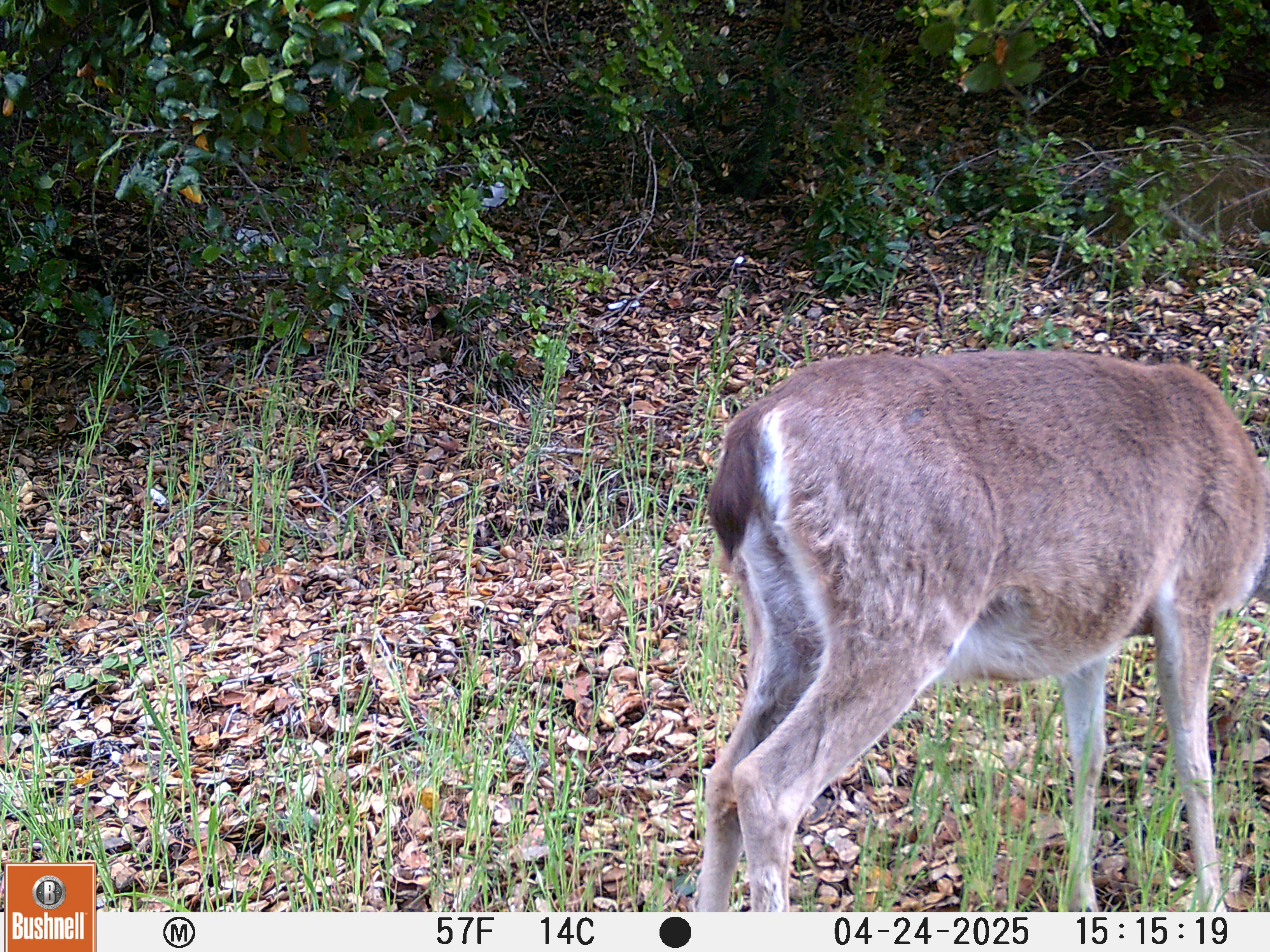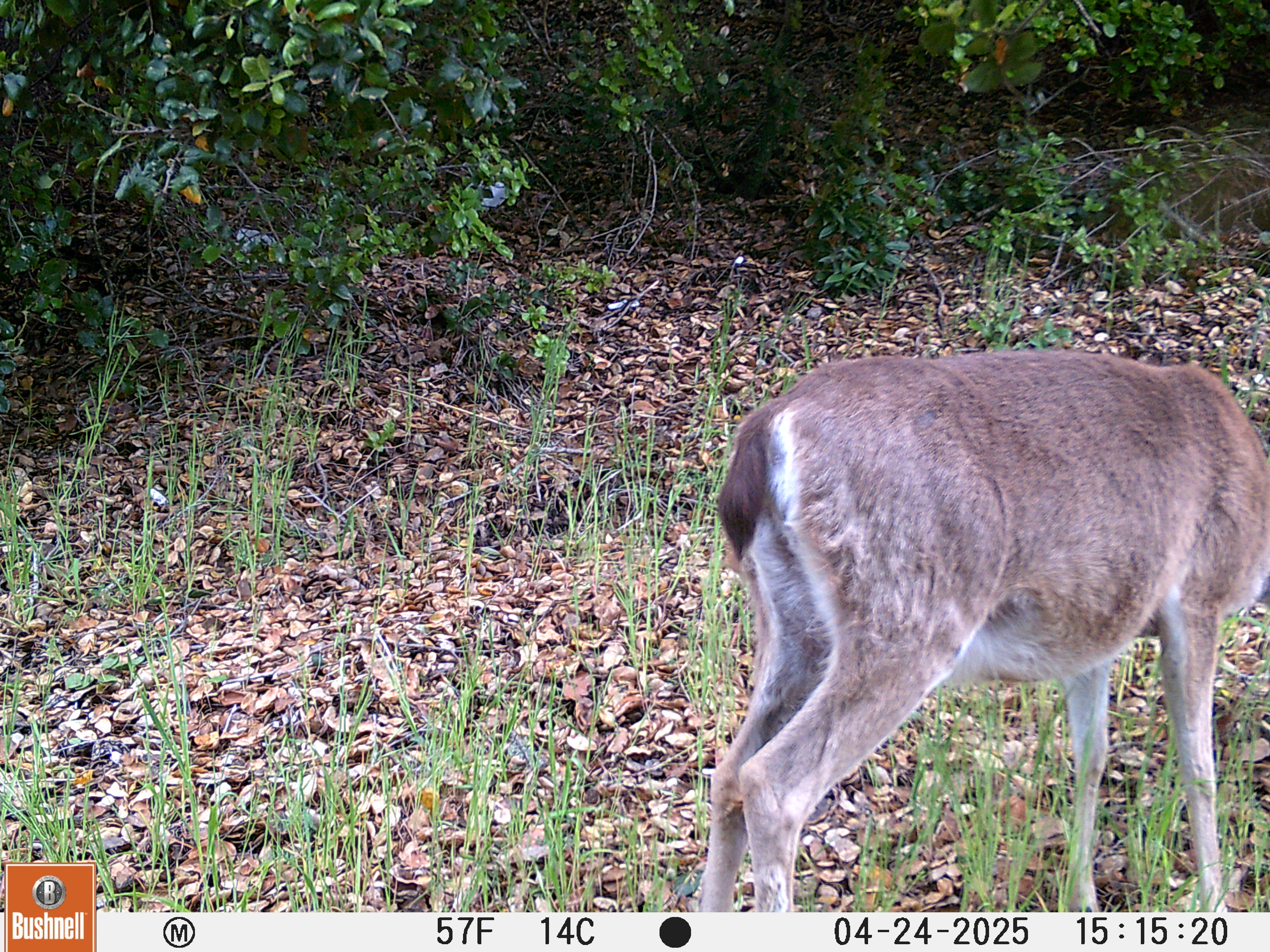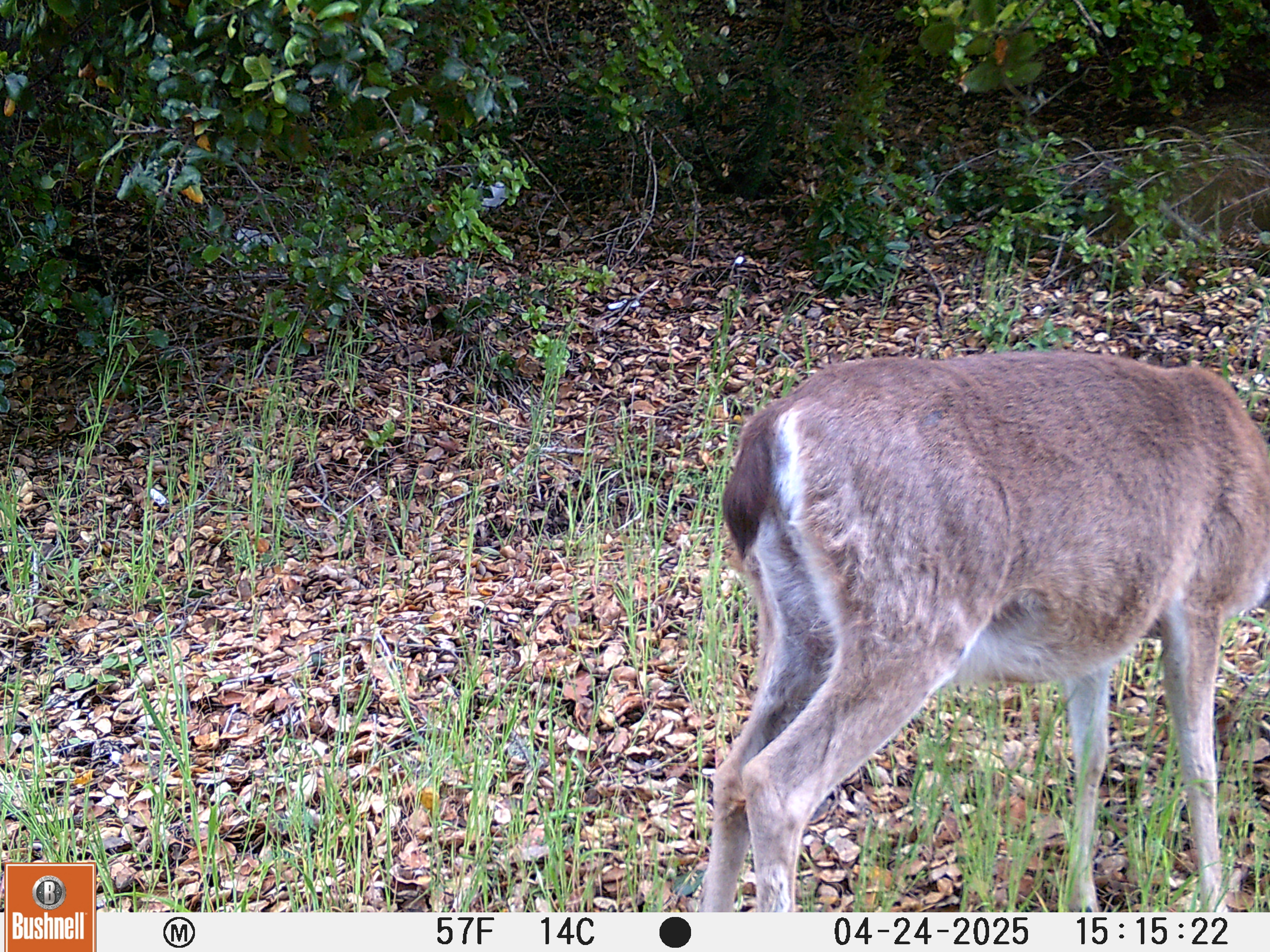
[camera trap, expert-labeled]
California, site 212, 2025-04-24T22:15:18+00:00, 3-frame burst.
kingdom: Animalia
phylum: Chordata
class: Mammalia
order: Artiodactyla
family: Cervidae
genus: Odocoileus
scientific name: Odocoileus hemionus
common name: mule deer